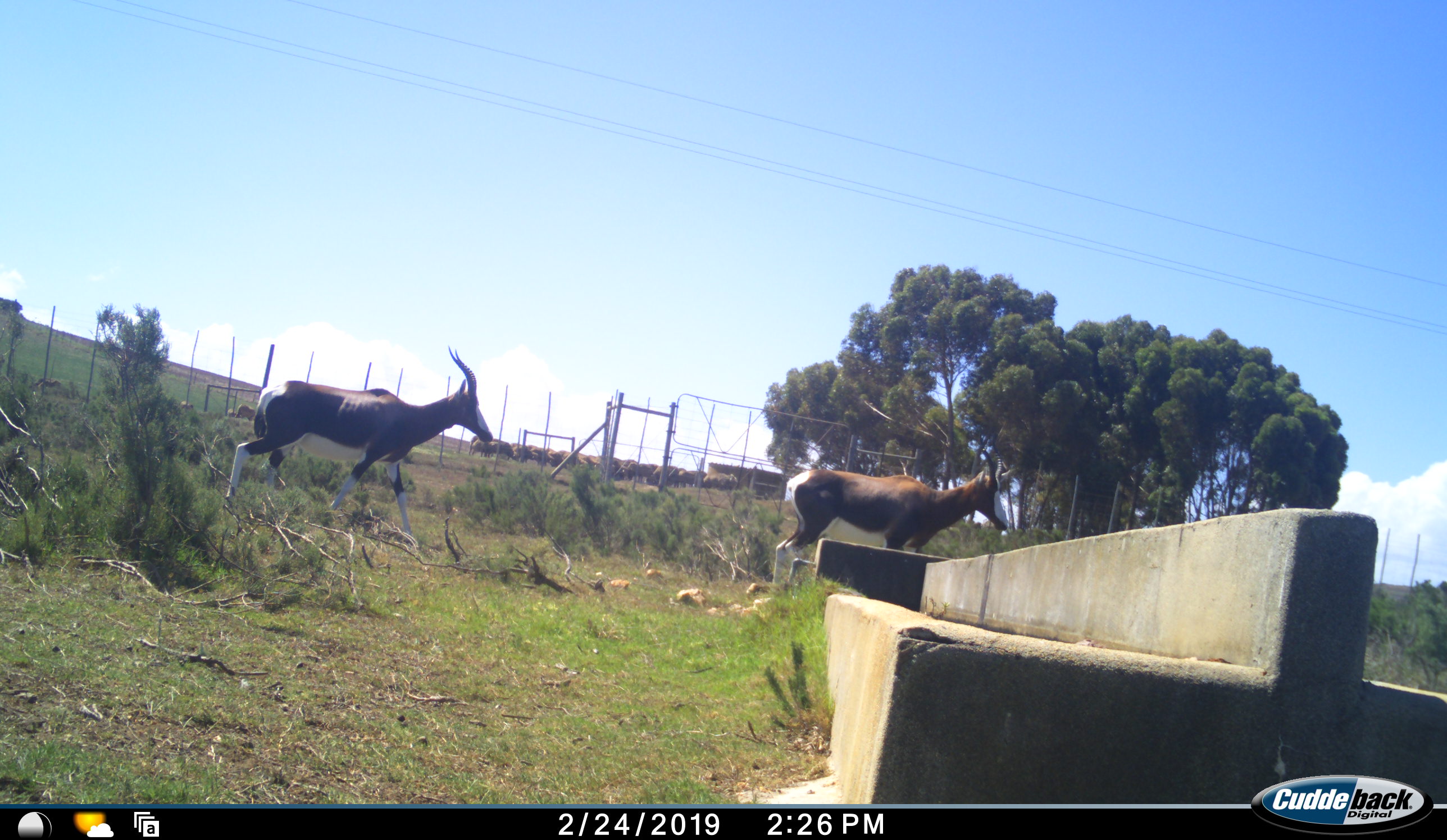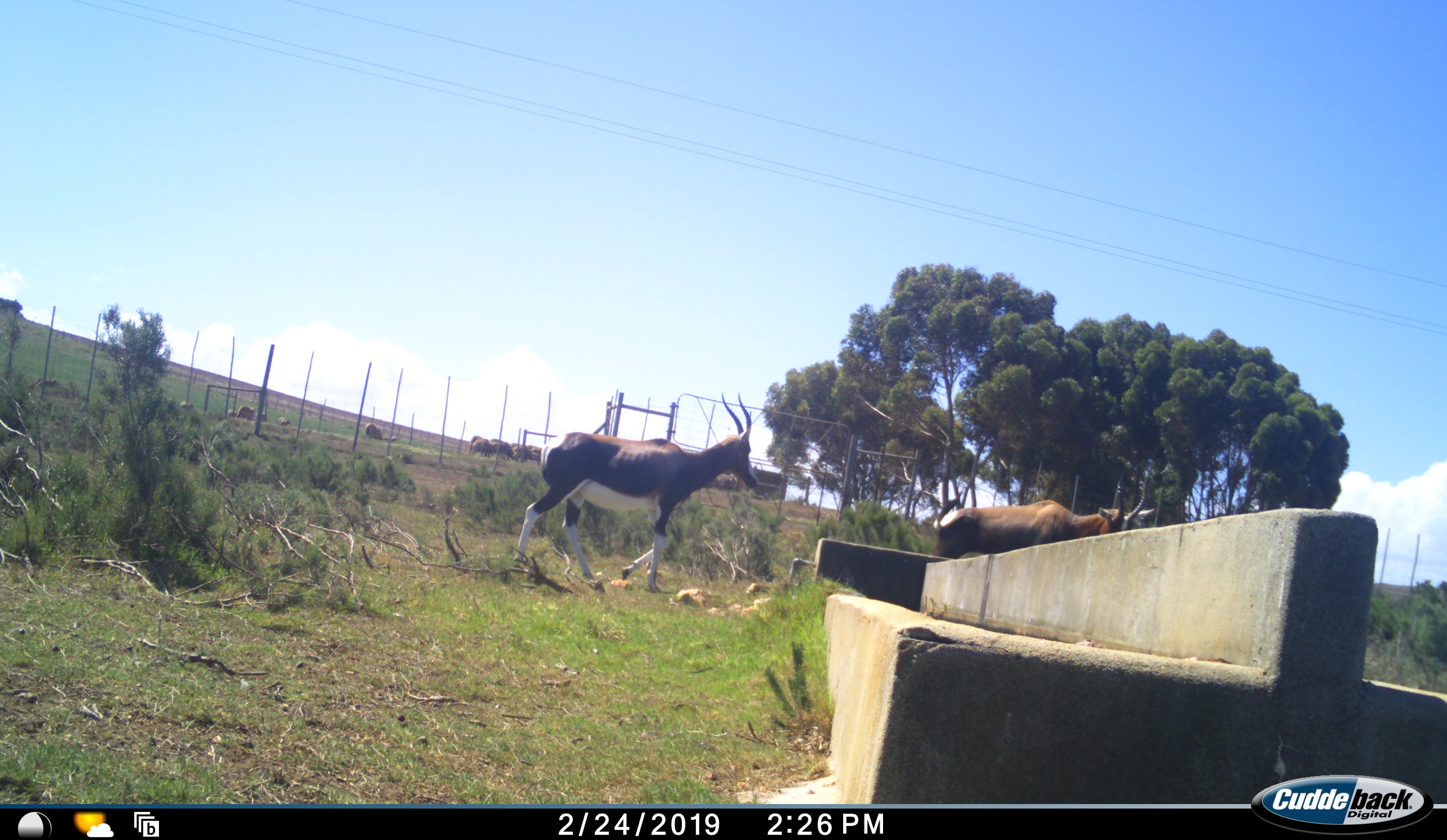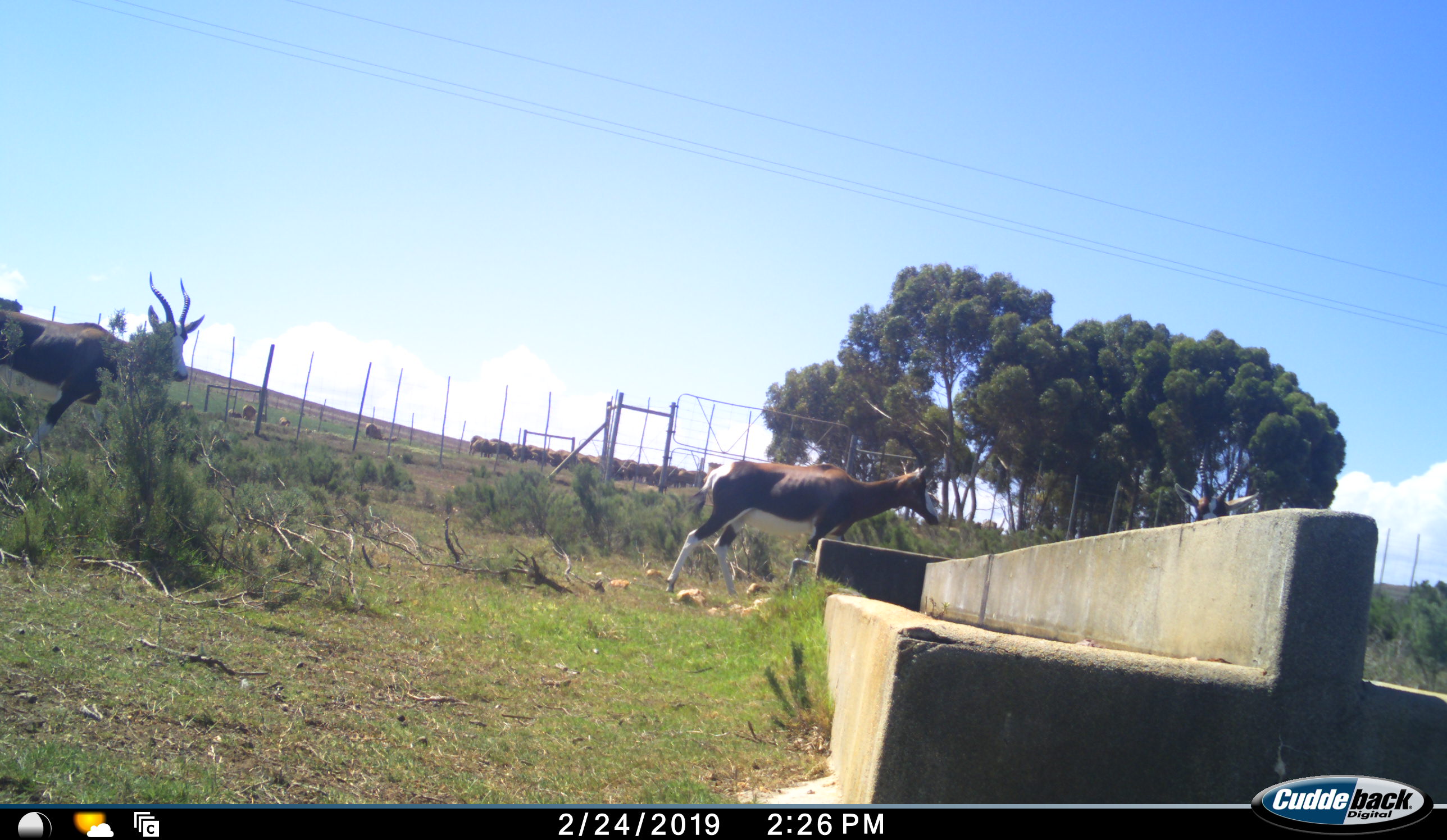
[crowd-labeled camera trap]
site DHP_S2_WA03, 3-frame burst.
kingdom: Animalia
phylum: Chordata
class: Mammalia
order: Artiodactyla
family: Bovidae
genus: Damaliscus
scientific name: Damaliscus pygargus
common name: bontebok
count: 3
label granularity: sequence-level